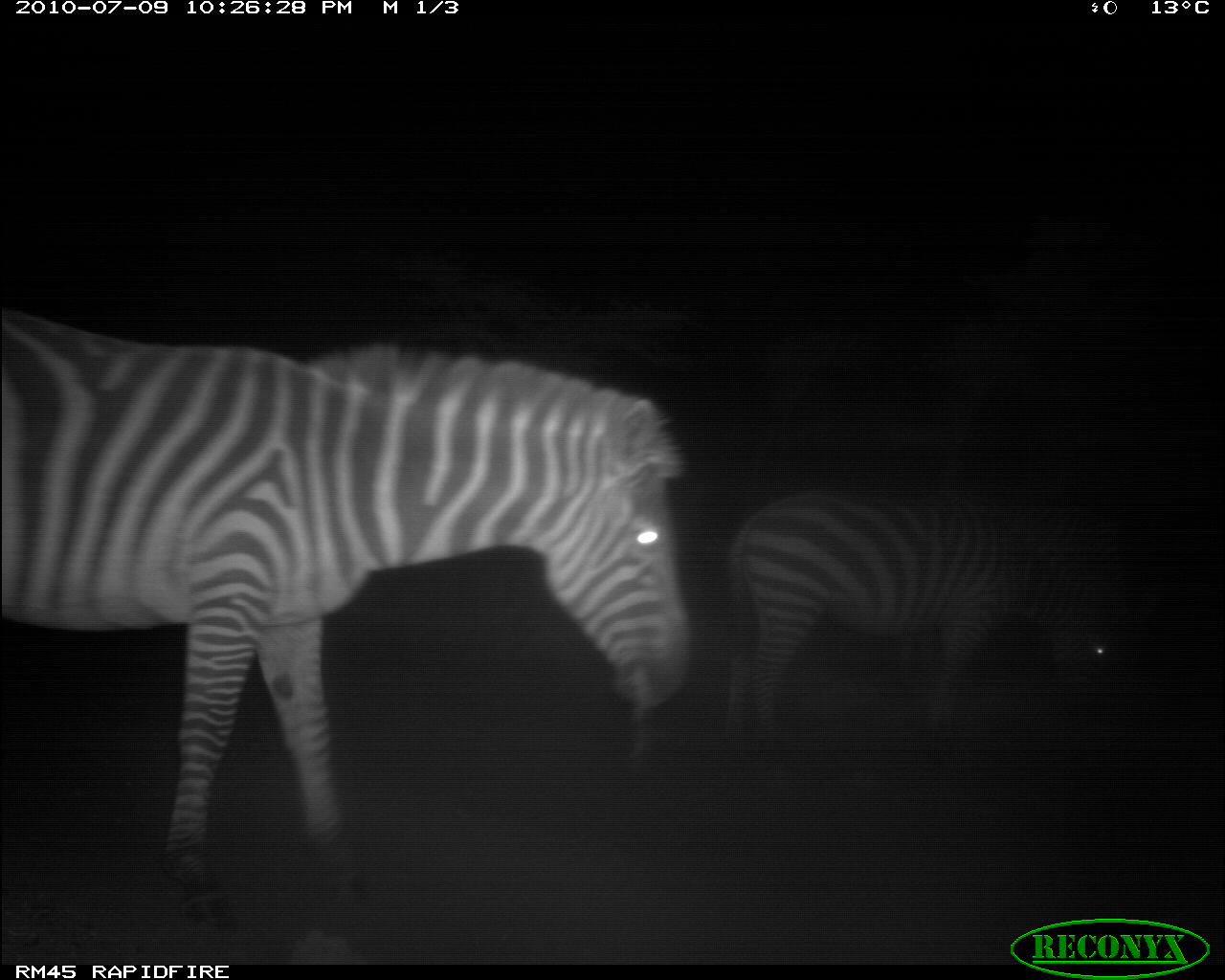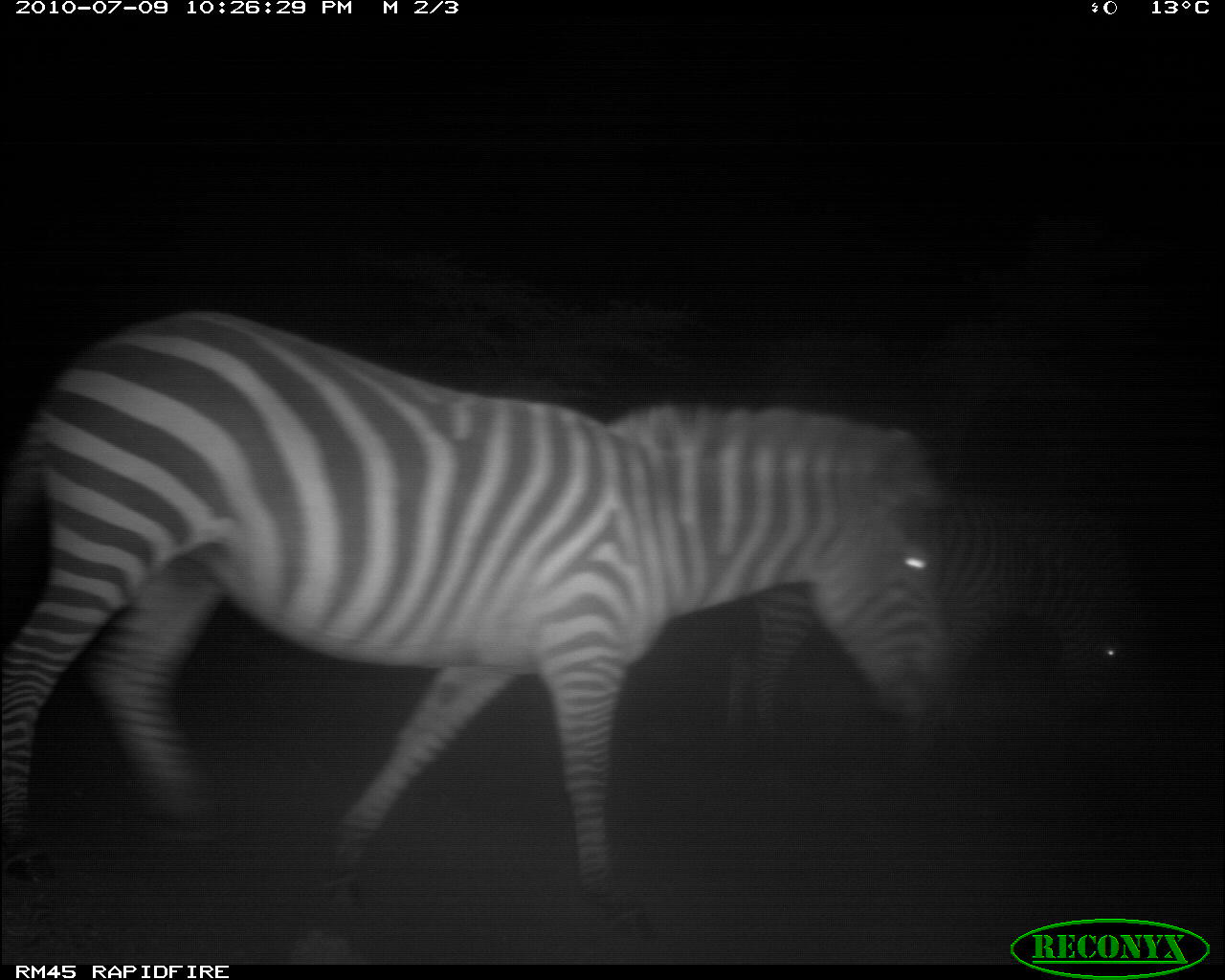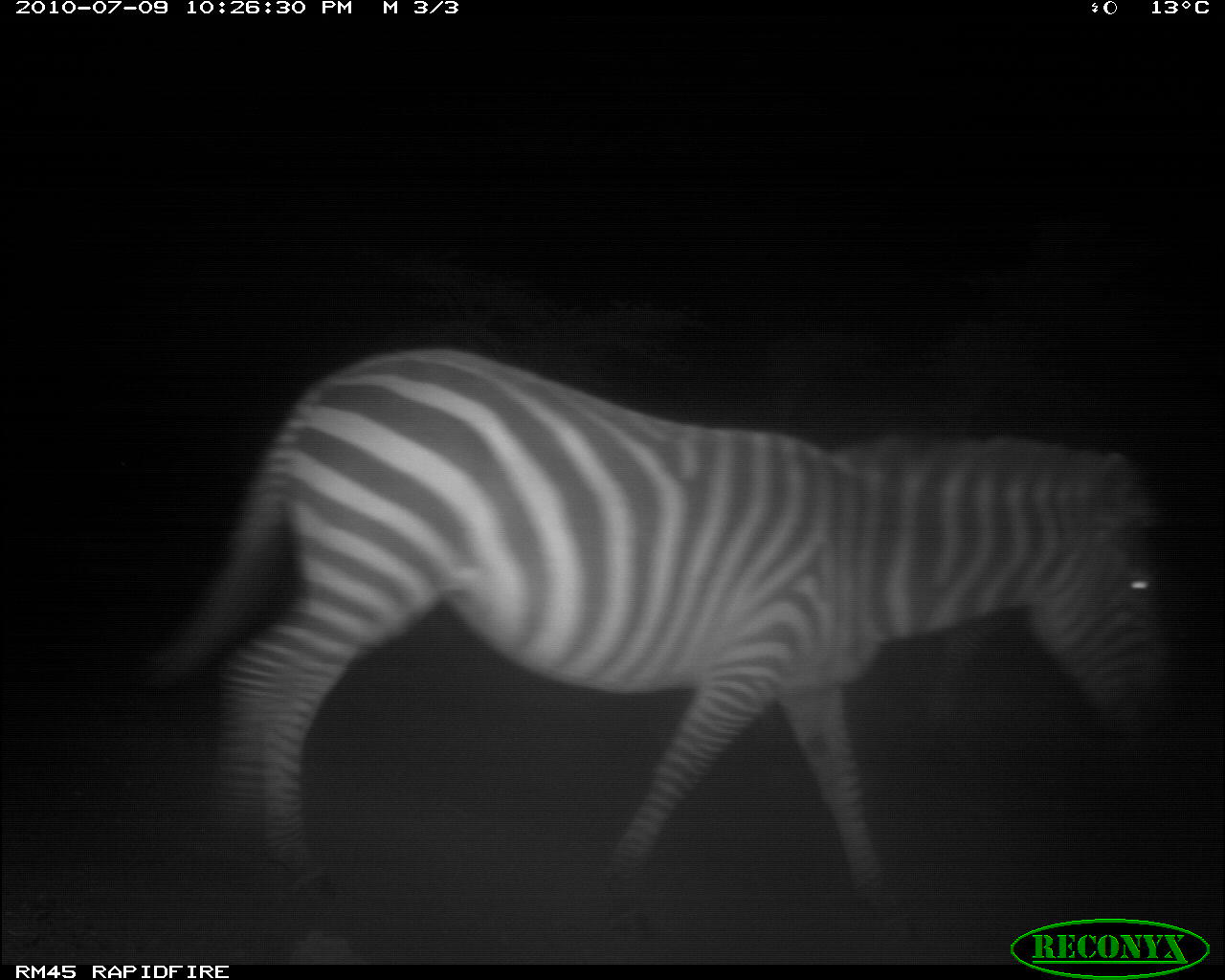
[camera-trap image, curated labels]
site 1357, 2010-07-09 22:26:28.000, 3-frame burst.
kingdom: Animalia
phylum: Chordata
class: Mammalia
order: Perissodactyla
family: Equidae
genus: Equus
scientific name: Equus quagga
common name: plains zebra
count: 2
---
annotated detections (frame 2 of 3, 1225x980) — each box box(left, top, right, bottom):
equus quagga: box(0, 302, 950, 942); box(718, 484, 1125, 747)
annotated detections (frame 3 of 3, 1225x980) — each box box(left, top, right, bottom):
equus quagga: box(141, 339, 1180, 943); box(923, 622, 1000, 721)